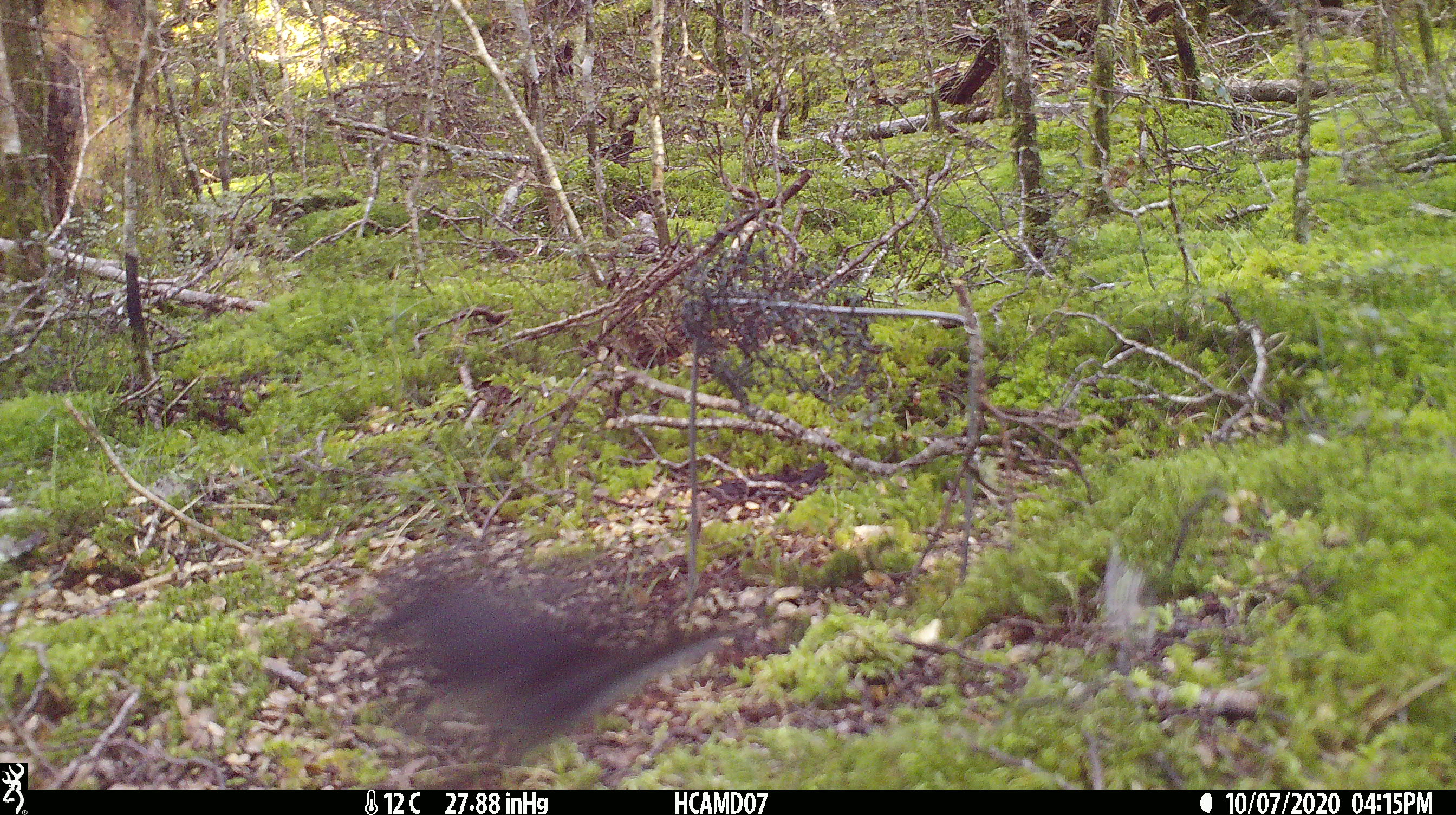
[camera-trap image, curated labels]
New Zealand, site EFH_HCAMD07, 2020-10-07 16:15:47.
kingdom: Animalia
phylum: Chordata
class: Aves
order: Passeriformes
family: Petroicidae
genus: Petroica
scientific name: Petroica australis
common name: new zealand robin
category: robin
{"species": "robin (new zealand robin) (Petroica australis)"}